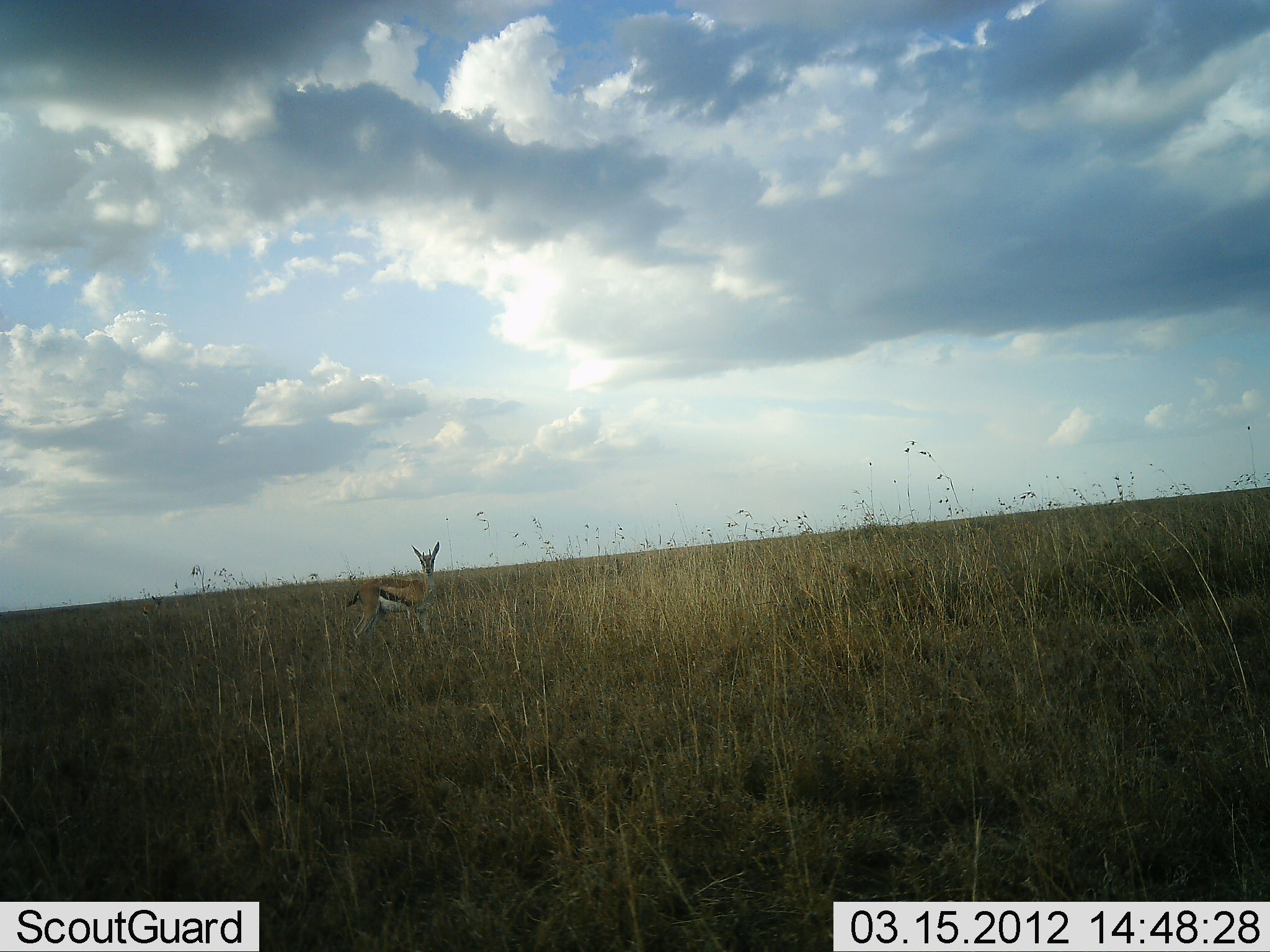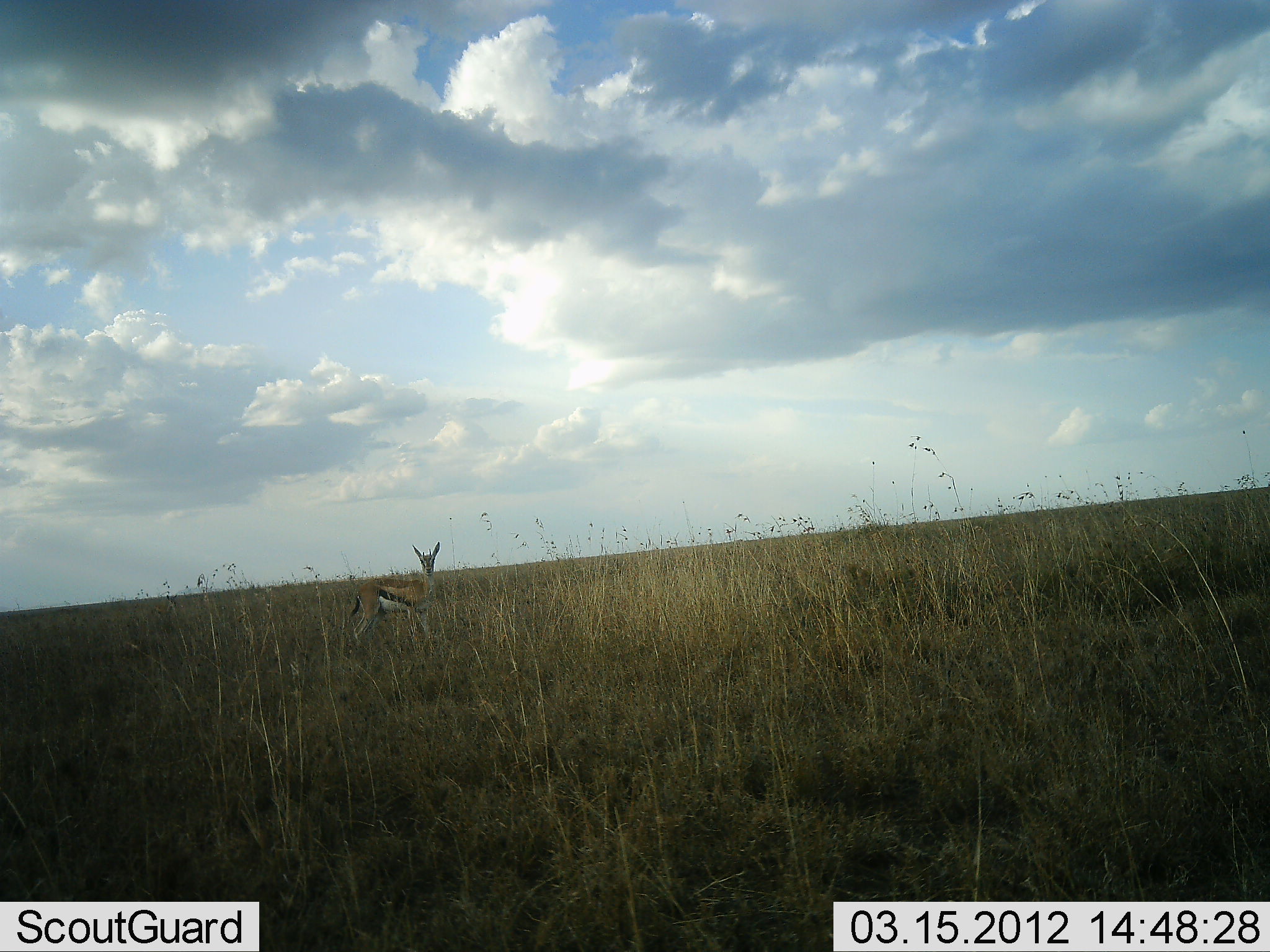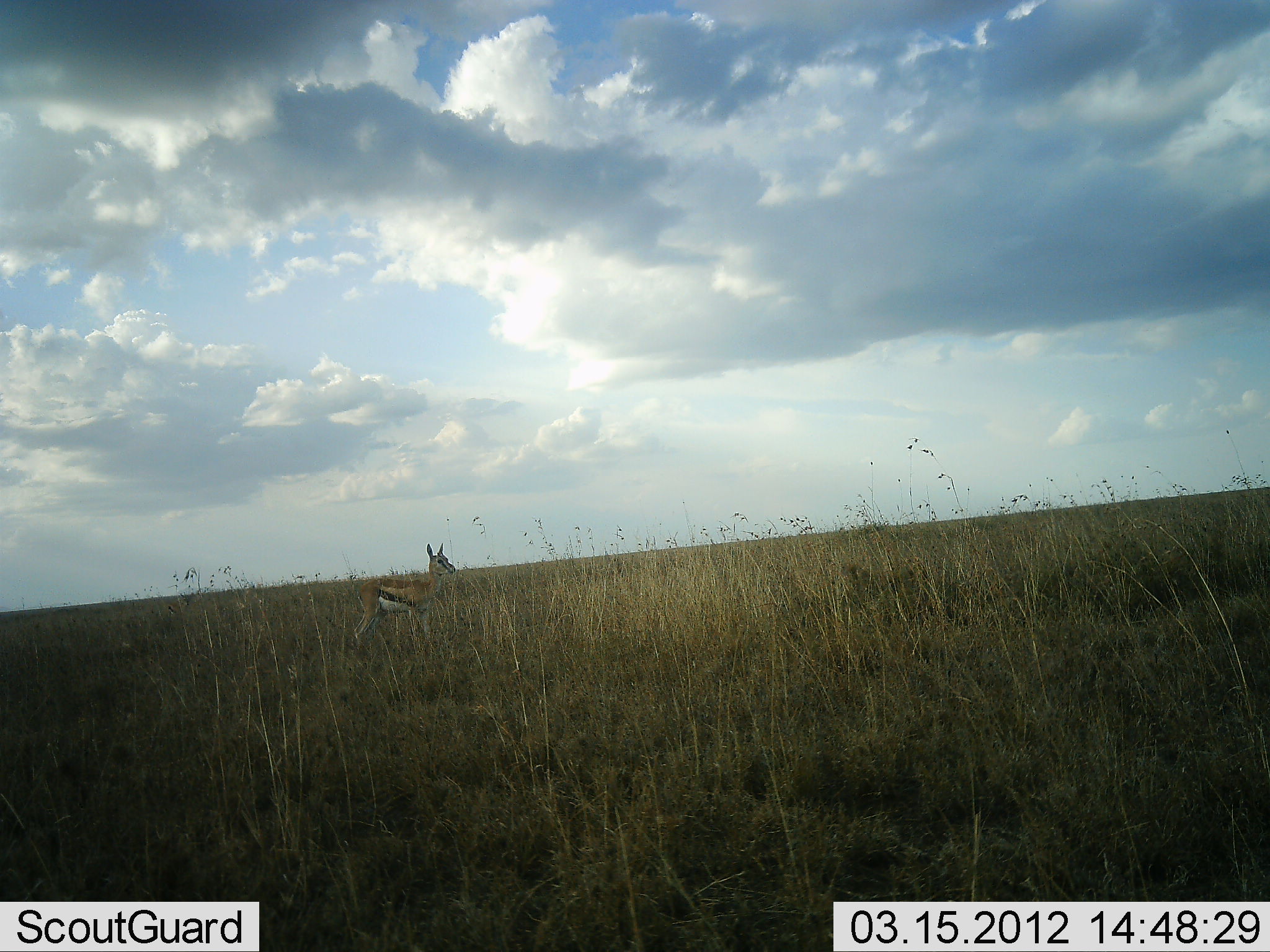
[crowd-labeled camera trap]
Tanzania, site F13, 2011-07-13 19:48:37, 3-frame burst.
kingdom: Animalia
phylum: Chordata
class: Mammalia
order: Artiodactyla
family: Bovidae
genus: Eudorcas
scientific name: Eudorcas thomsonii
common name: thomson's gazelle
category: gazellethomsons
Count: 1.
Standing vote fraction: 92%.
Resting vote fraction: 0%.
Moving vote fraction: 8%.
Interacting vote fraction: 0%.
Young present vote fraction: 8%.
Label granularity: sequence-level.